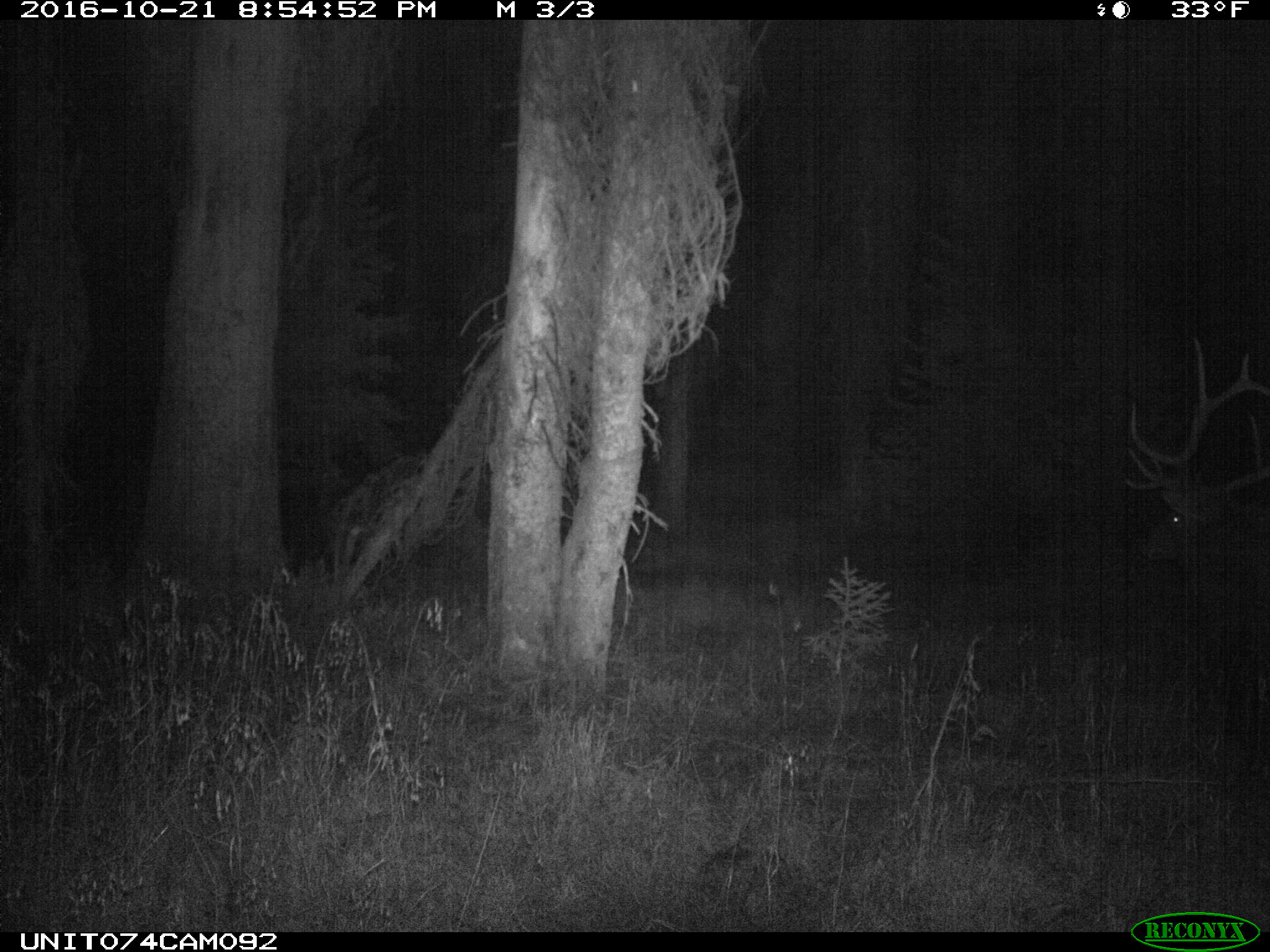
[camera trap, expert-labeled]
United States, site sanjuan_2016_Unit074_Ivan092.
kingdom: Animalia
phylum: Chordata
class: Mammalia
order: Artiodactyla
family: Cervidae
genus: Cervus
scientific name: Cervus elaphus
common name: red deer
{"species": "Cervus elaphus (red deer)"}